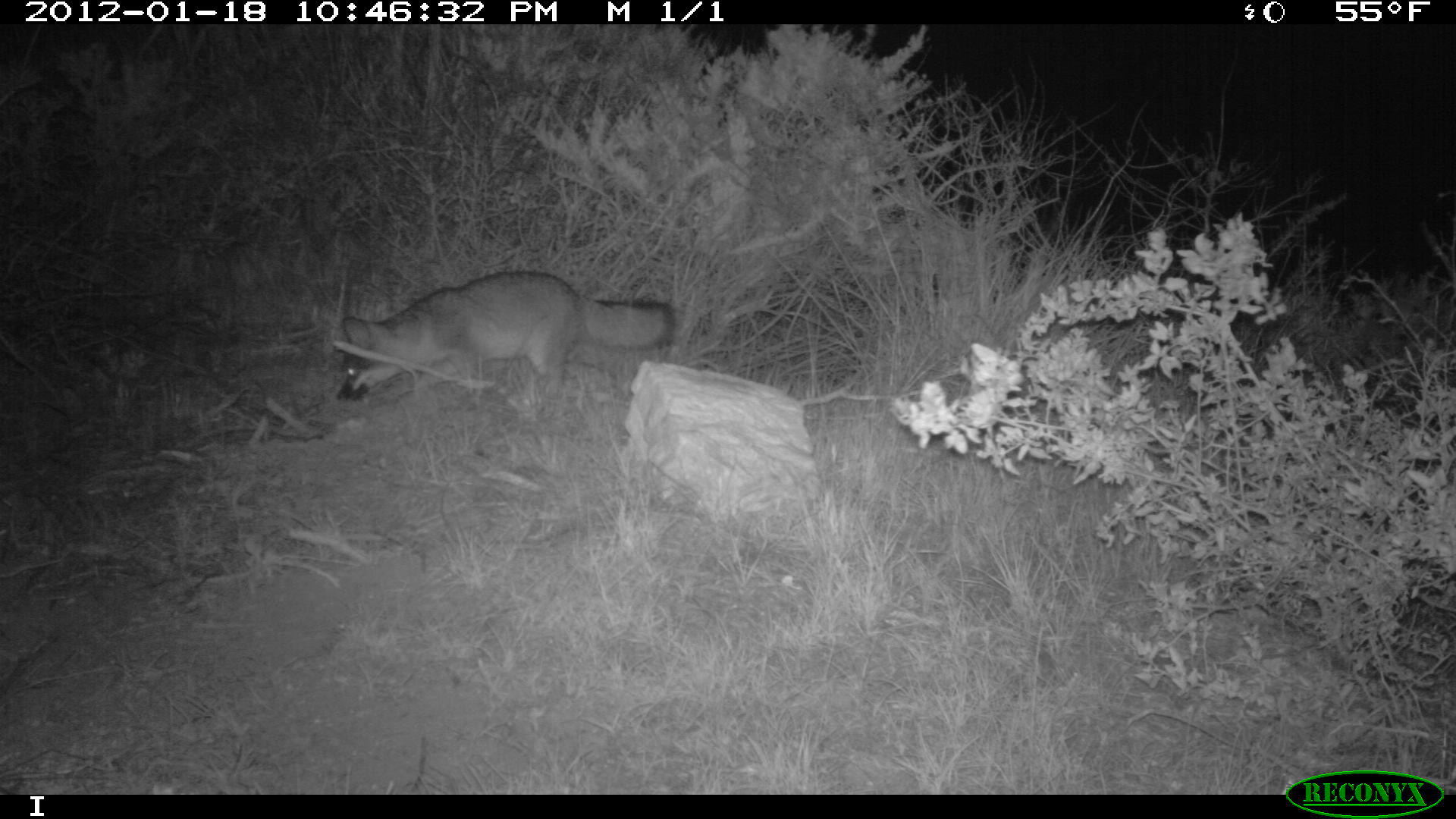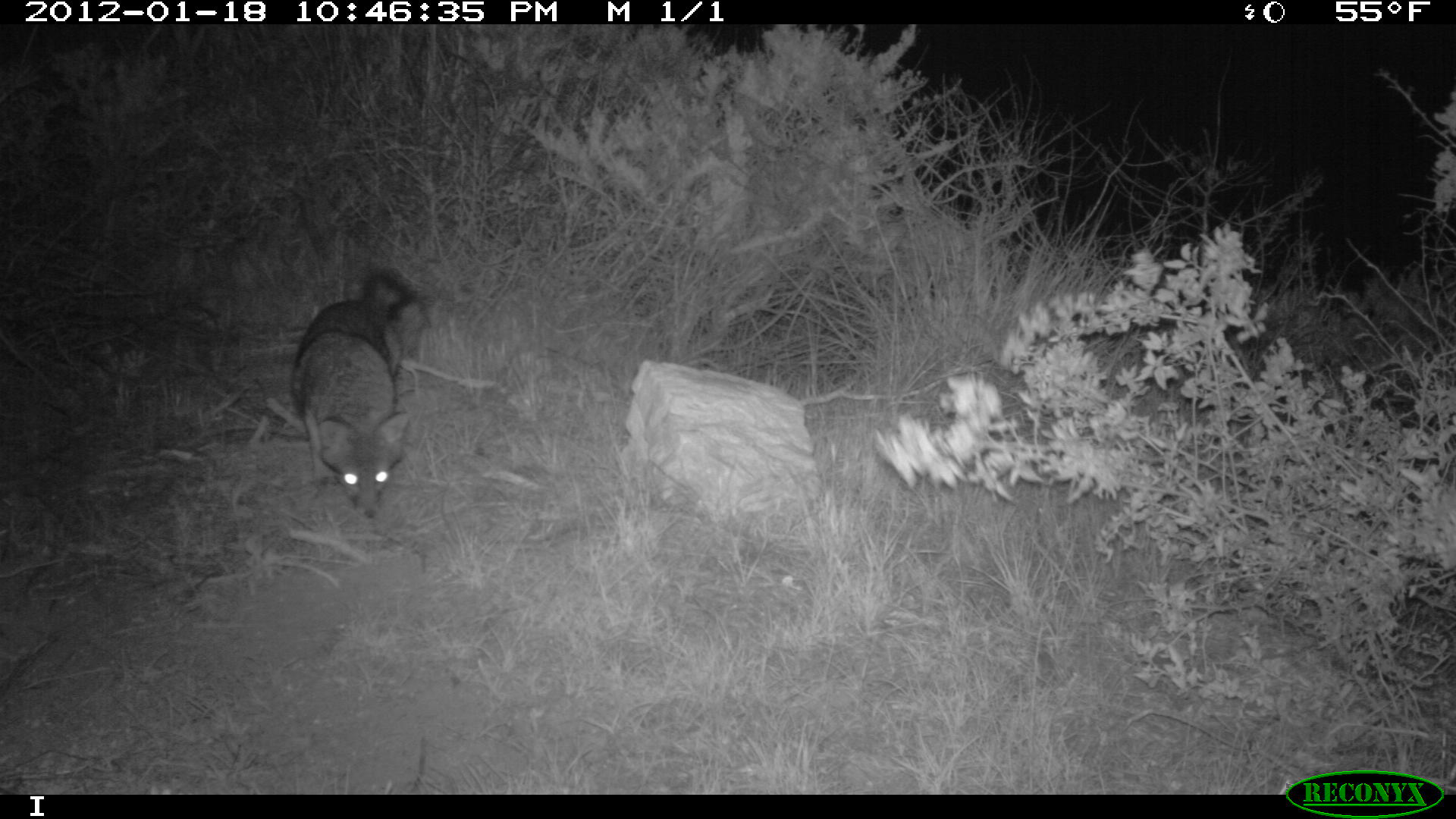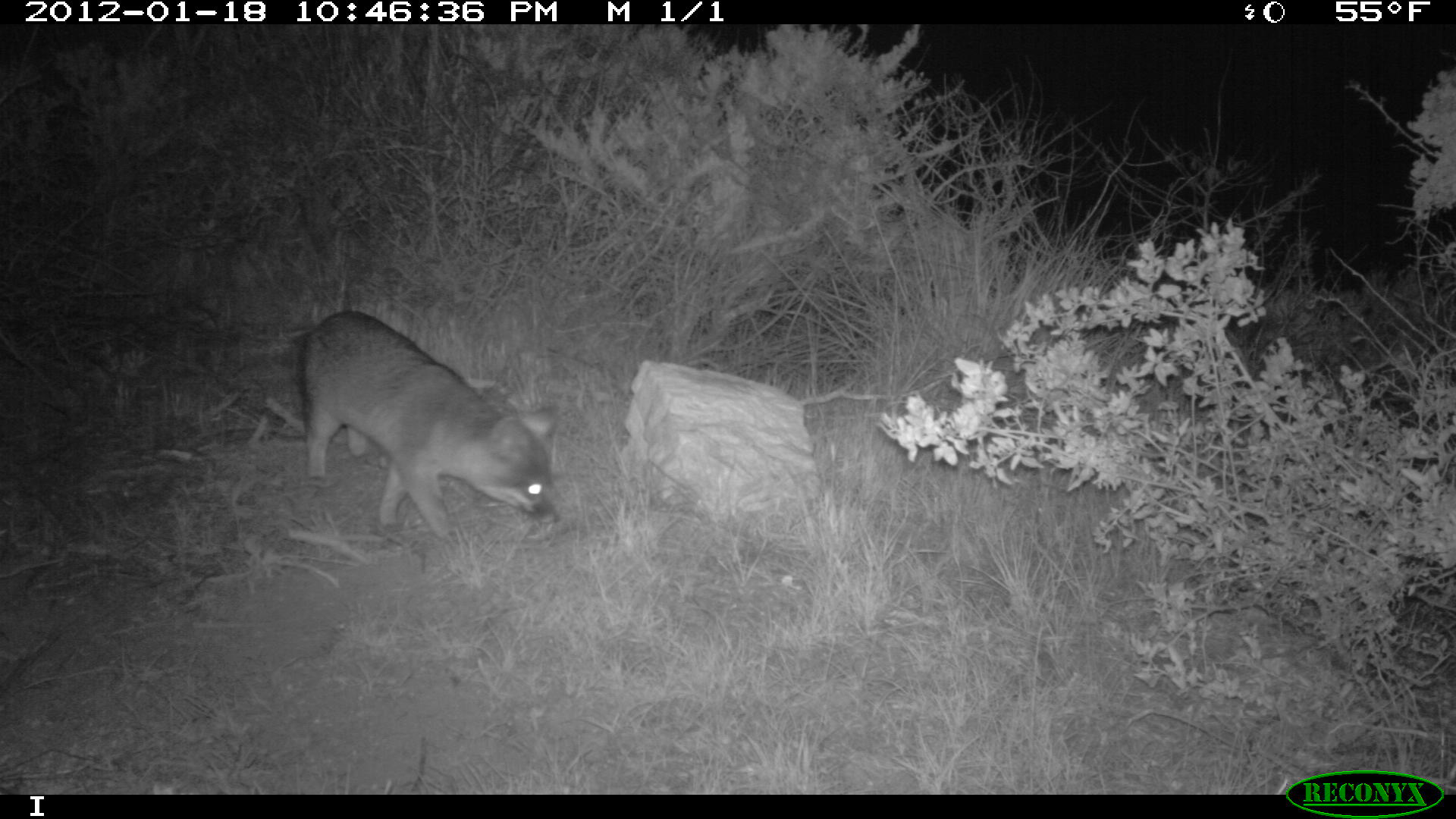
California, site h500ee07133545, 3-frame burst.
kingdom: Animalia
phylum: Chordata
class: Mammalia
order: Carnivora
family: Canidae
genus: Urocyon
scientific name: Urocyon littoralis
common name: island fox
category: fox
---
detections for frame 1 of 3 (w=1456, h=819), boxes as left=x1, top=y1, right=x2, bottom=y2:
fox: left=334, top=269, right=674, bottom=403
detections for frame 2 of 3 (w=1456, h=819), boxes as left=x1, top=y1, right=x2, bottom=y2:
fox: left=290, top=271, right=427, bottom=518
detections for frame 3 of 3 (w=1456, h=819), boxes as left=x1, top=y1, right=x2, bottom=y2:
fox: left=297, top=309, right=563, bottom=556